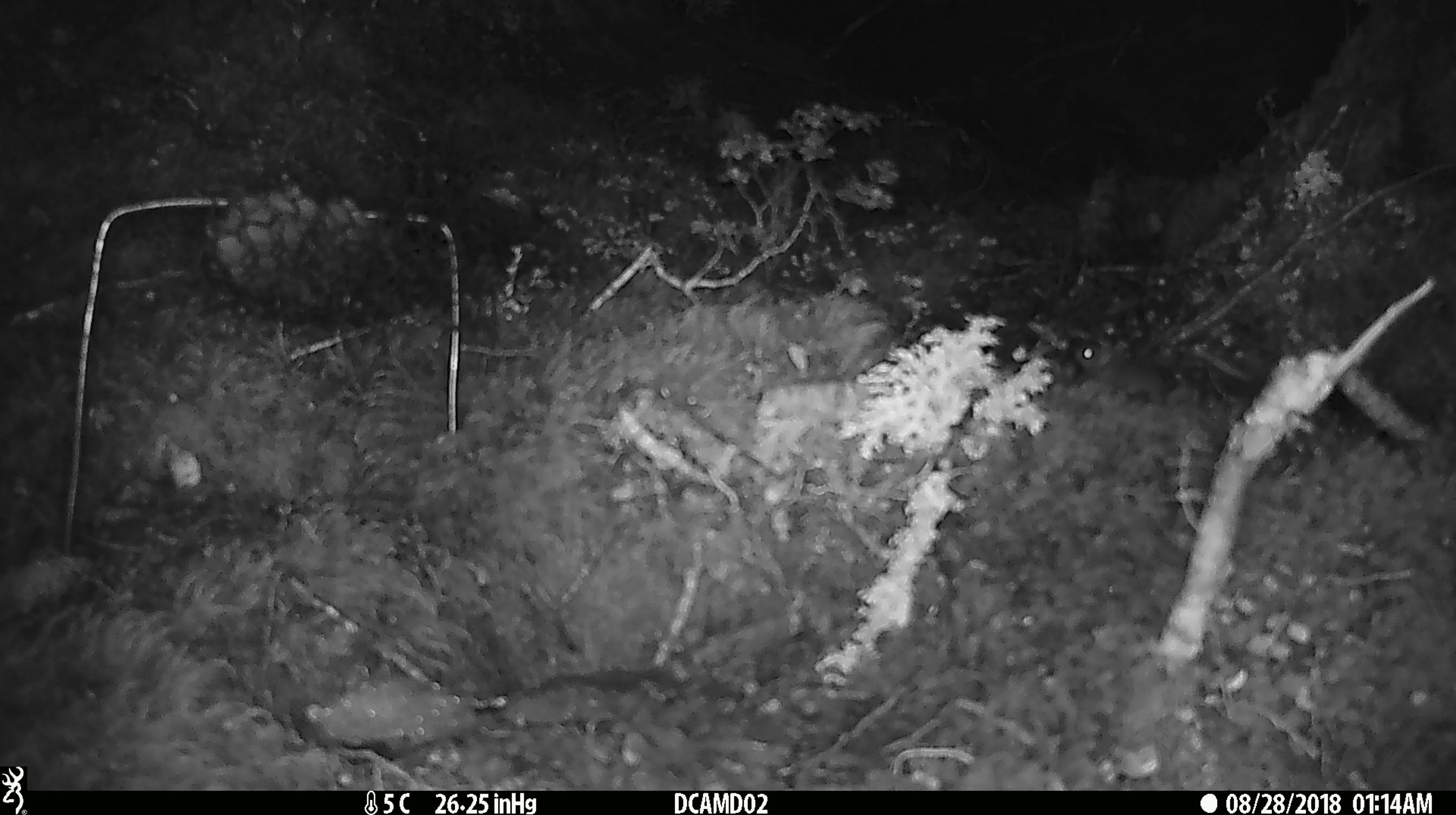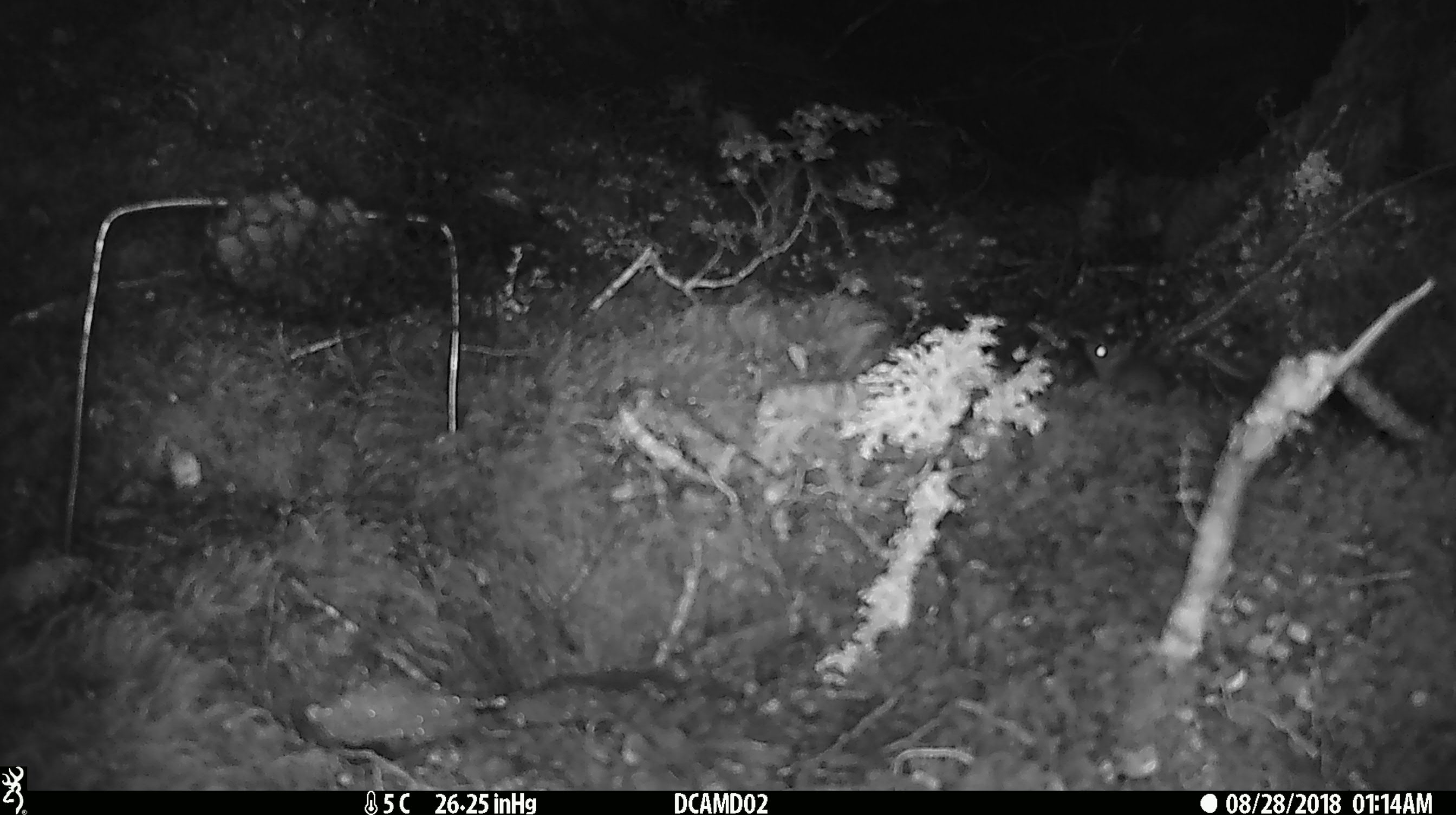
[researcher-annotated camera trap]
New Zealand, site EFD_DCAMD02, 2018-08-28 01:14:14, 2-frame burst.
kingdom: Animalia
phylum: Chordata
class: Mammalia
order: Rodentia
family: Muridae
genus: Mus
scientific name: Mus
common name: mouse